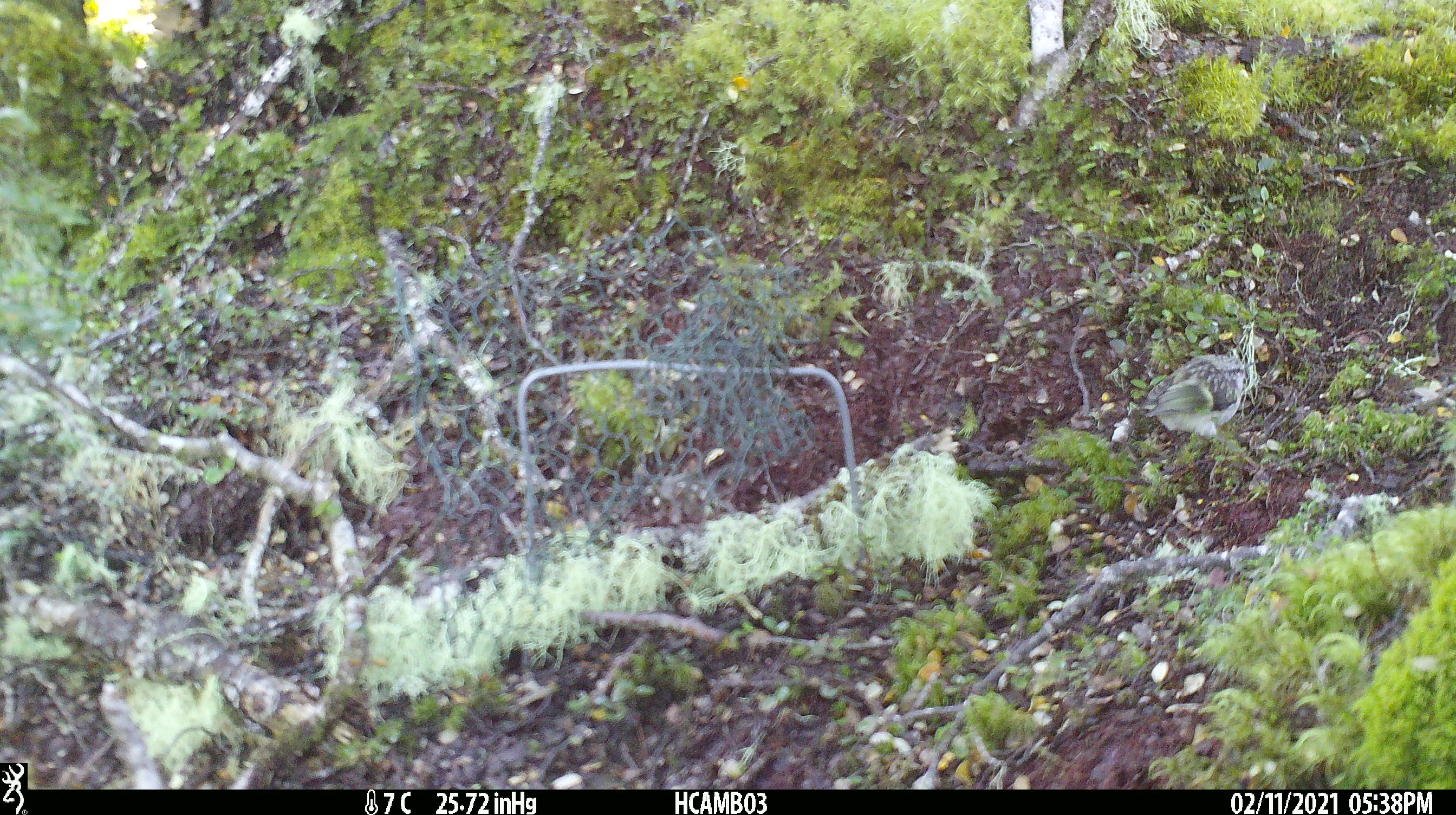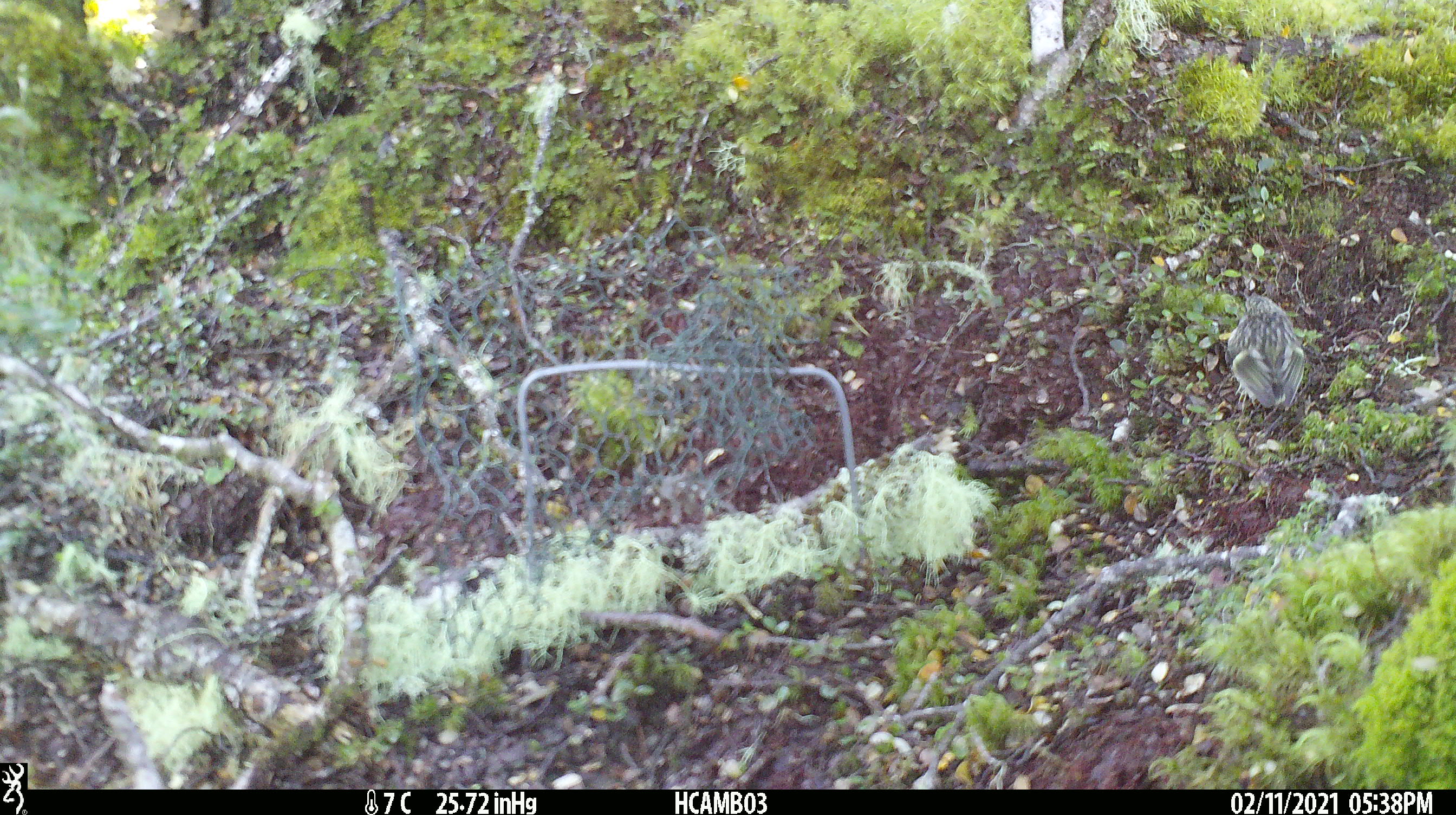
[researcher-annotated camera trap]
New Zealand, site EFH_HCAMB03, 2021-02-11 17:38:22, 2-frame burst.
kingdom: Animalia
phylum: Chordata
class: Aves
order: Passeriformes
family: Acanthisittidae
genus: Acanthisitta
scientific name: Acanthisitta chloris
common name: rifleman